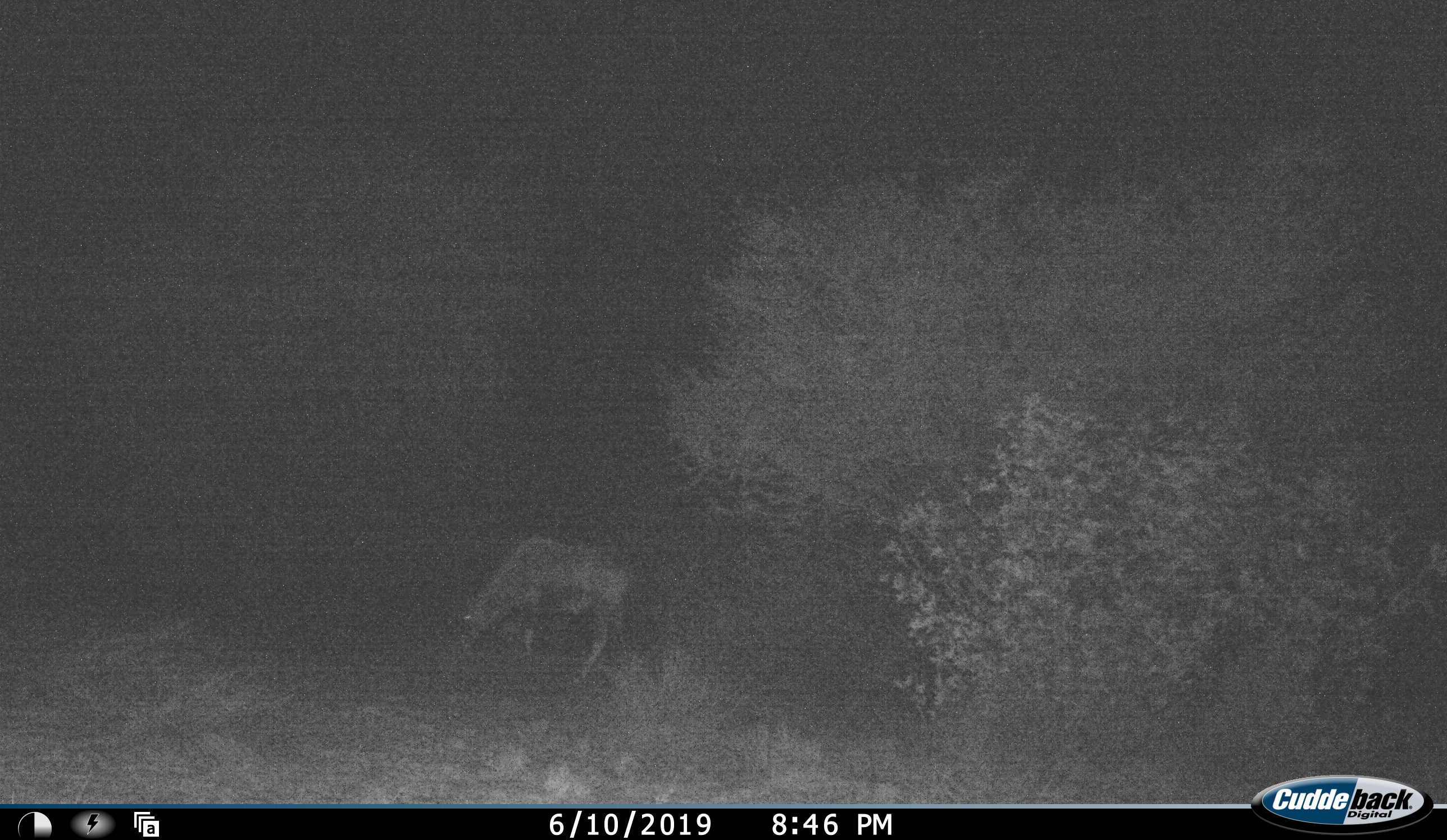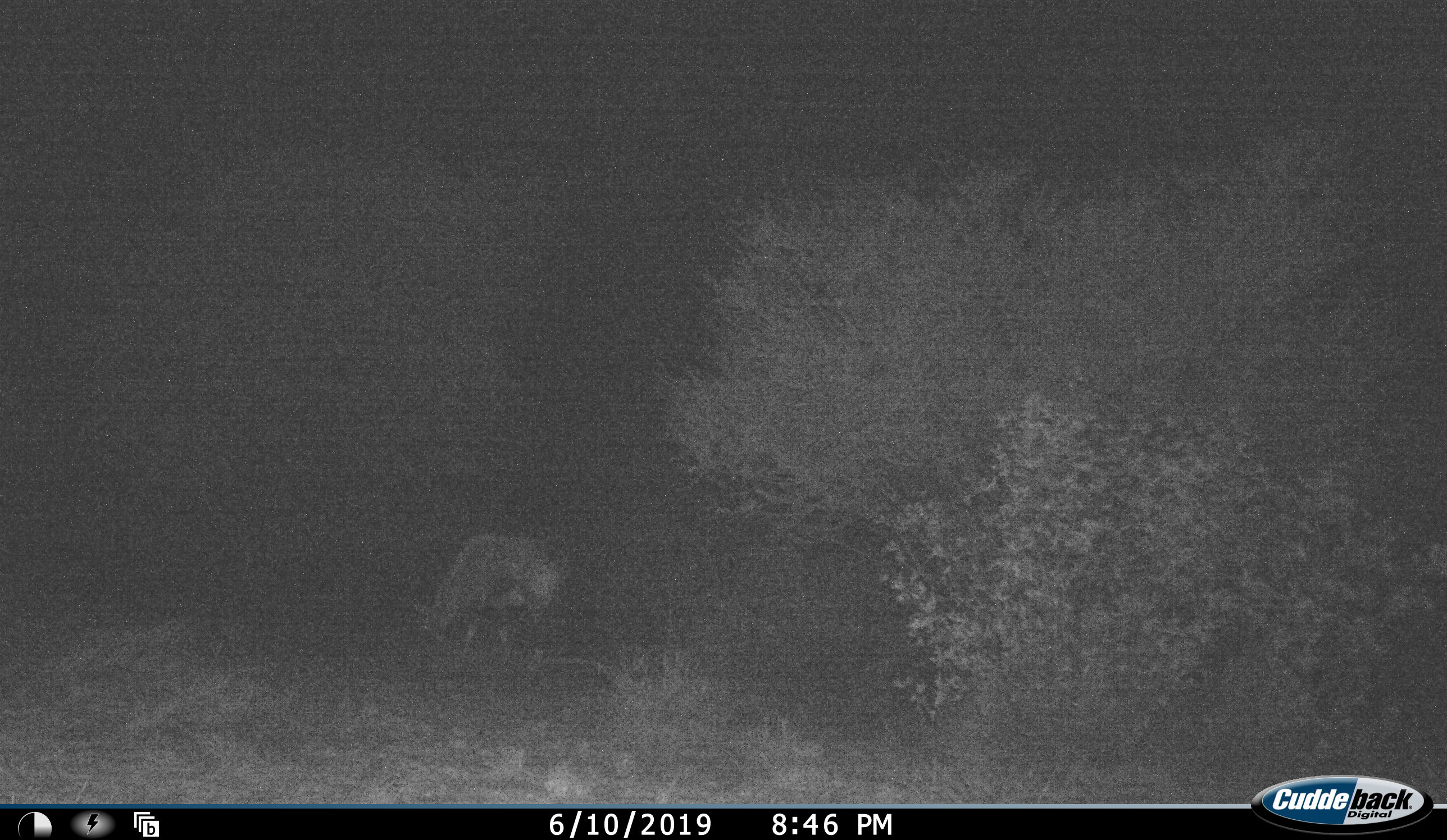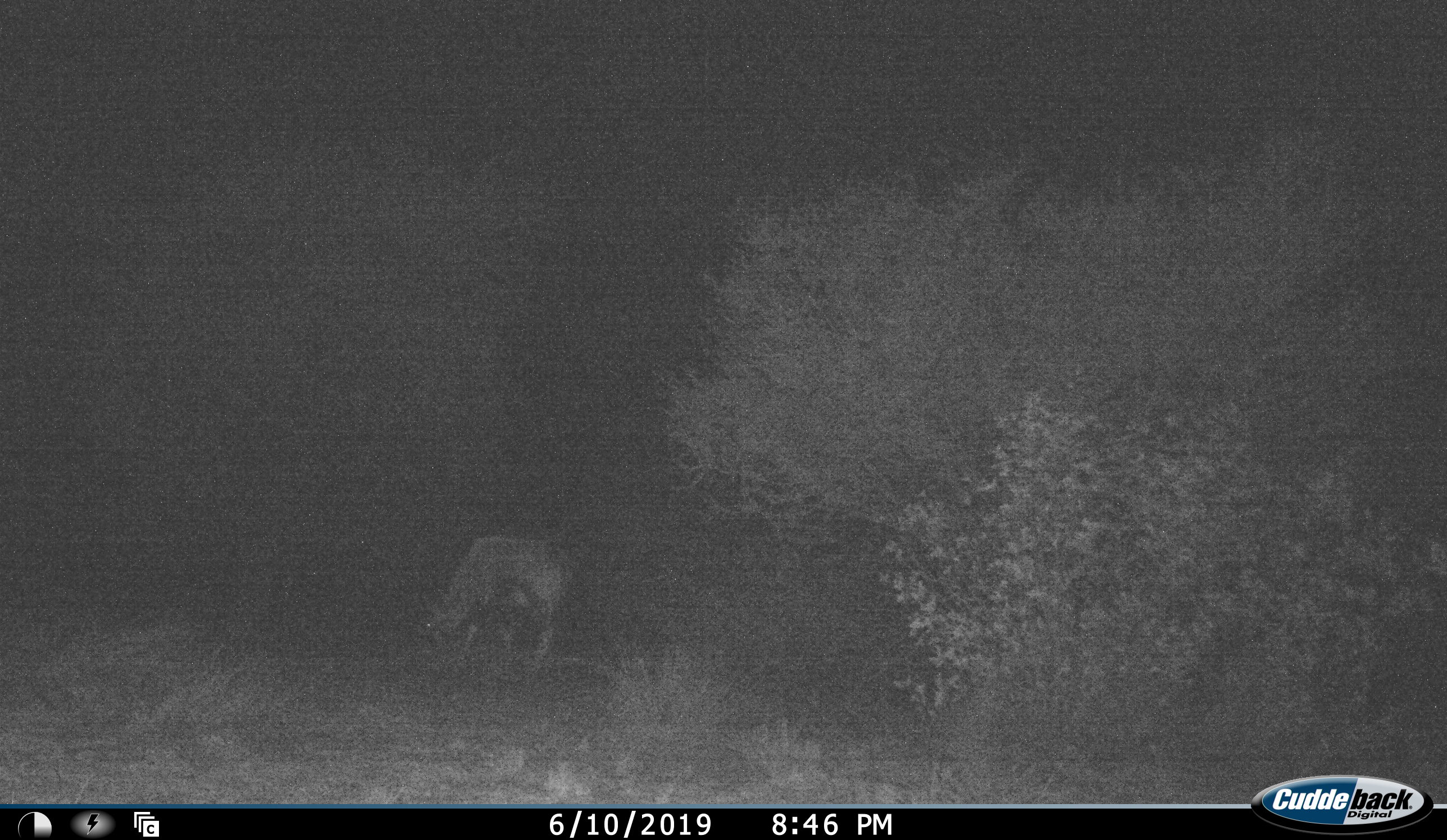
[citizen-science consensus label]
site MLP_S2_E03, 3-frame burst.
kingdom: Animalia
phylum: Chordata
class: Mammalia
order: Artiodactyla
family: Bovidae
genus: Oryx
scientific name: Oryx gazella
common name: gemsbok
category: oryx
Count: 1.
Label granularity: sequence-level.